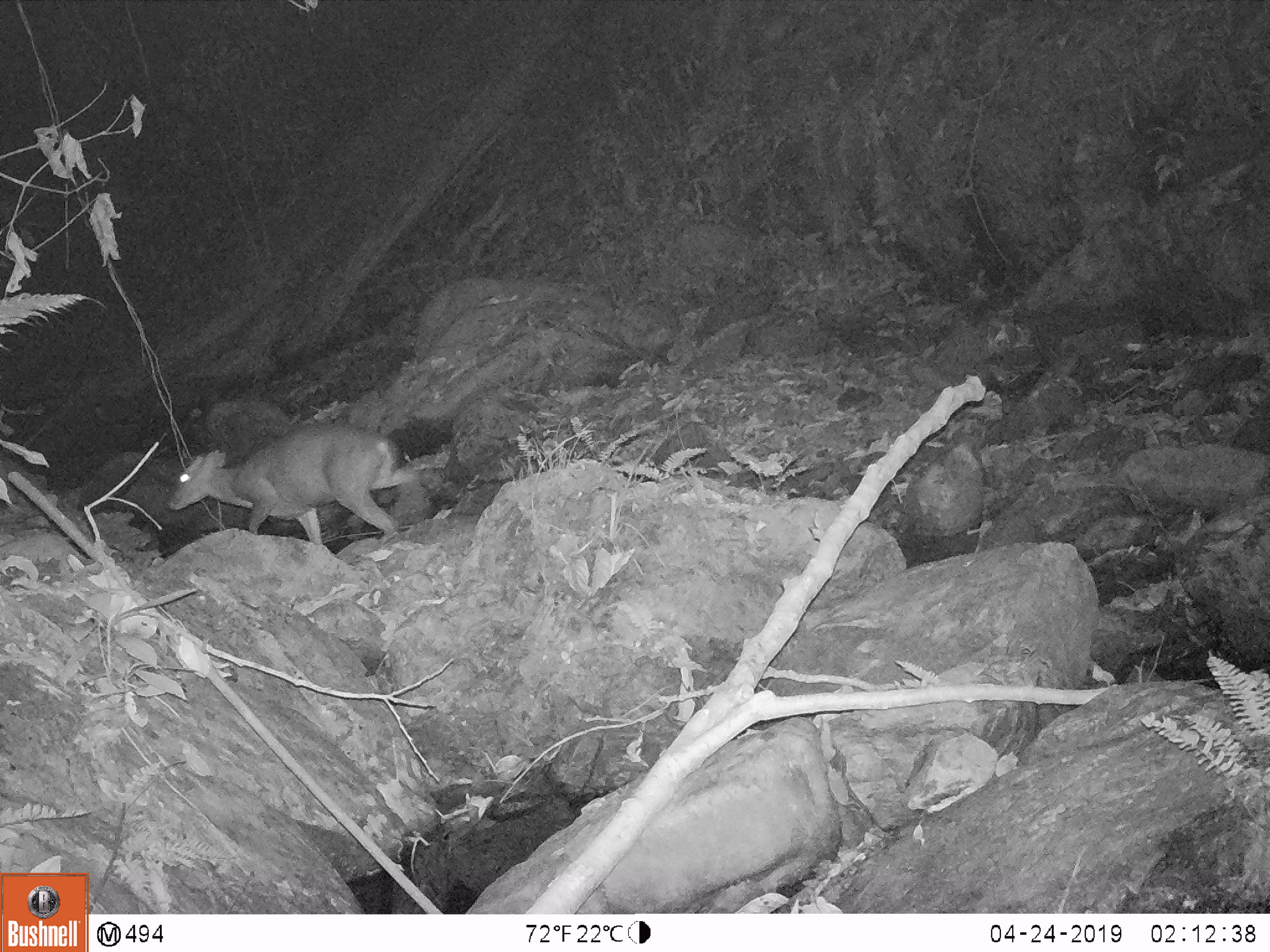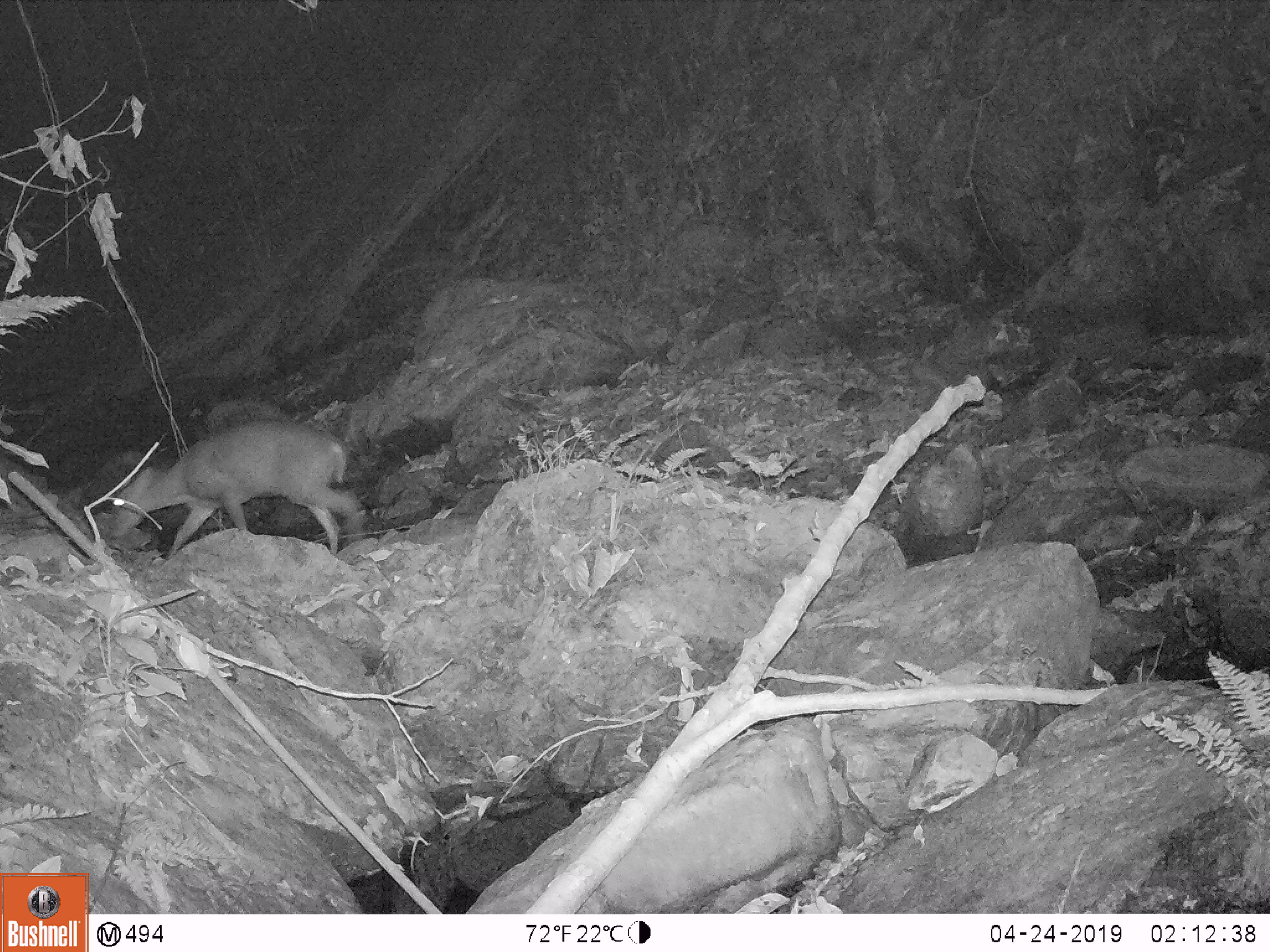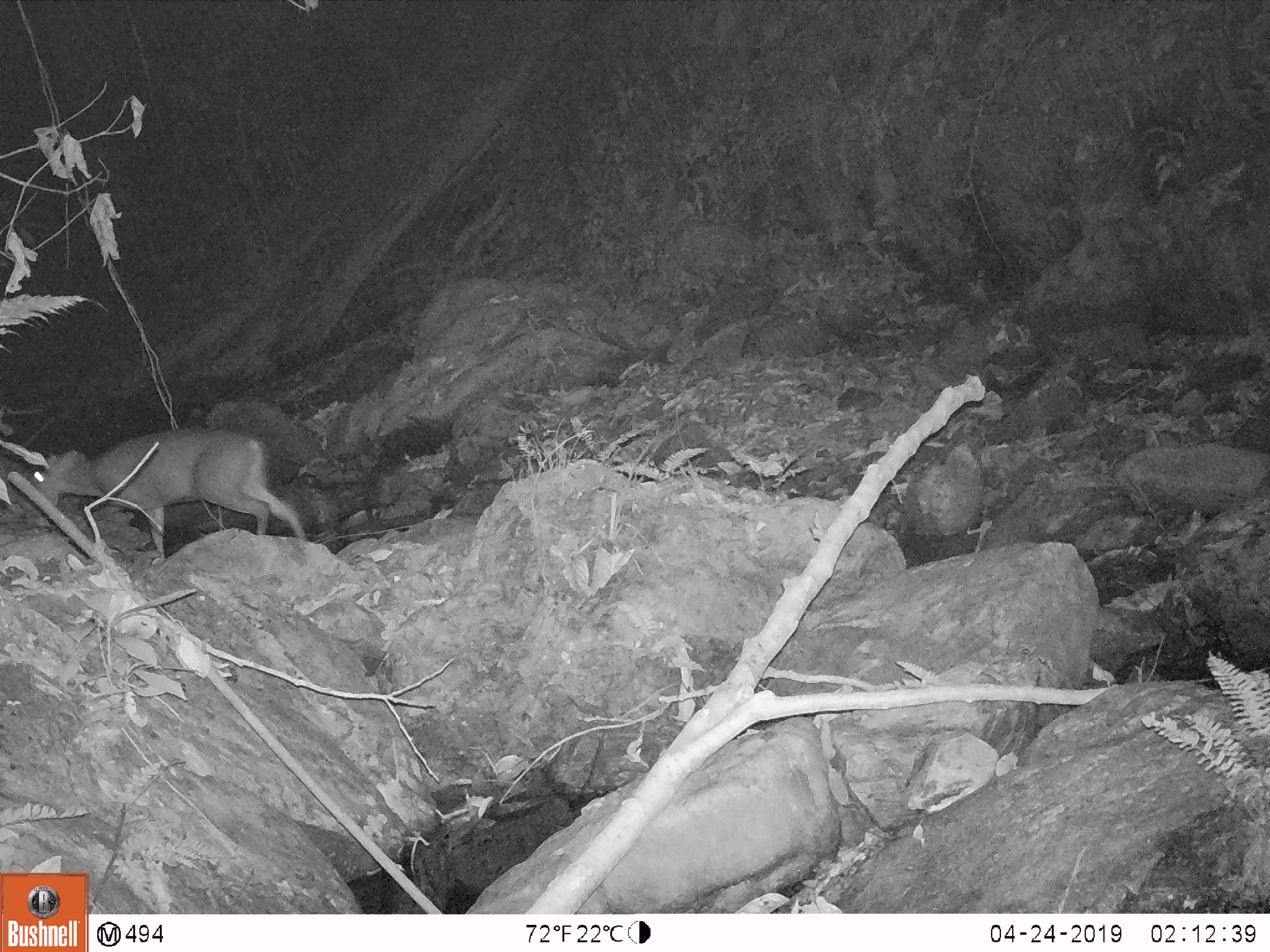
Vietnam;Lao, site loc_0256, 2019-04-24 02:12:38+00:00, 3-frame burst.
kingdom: Animalia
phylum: Chordata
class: Mammalia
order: Artiodactyla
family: Cervidae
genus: Muntiacus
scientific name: Muntiacus rooseveltorum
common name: roosevelt's muntjac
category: roosevelts muntjac group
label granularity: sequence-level